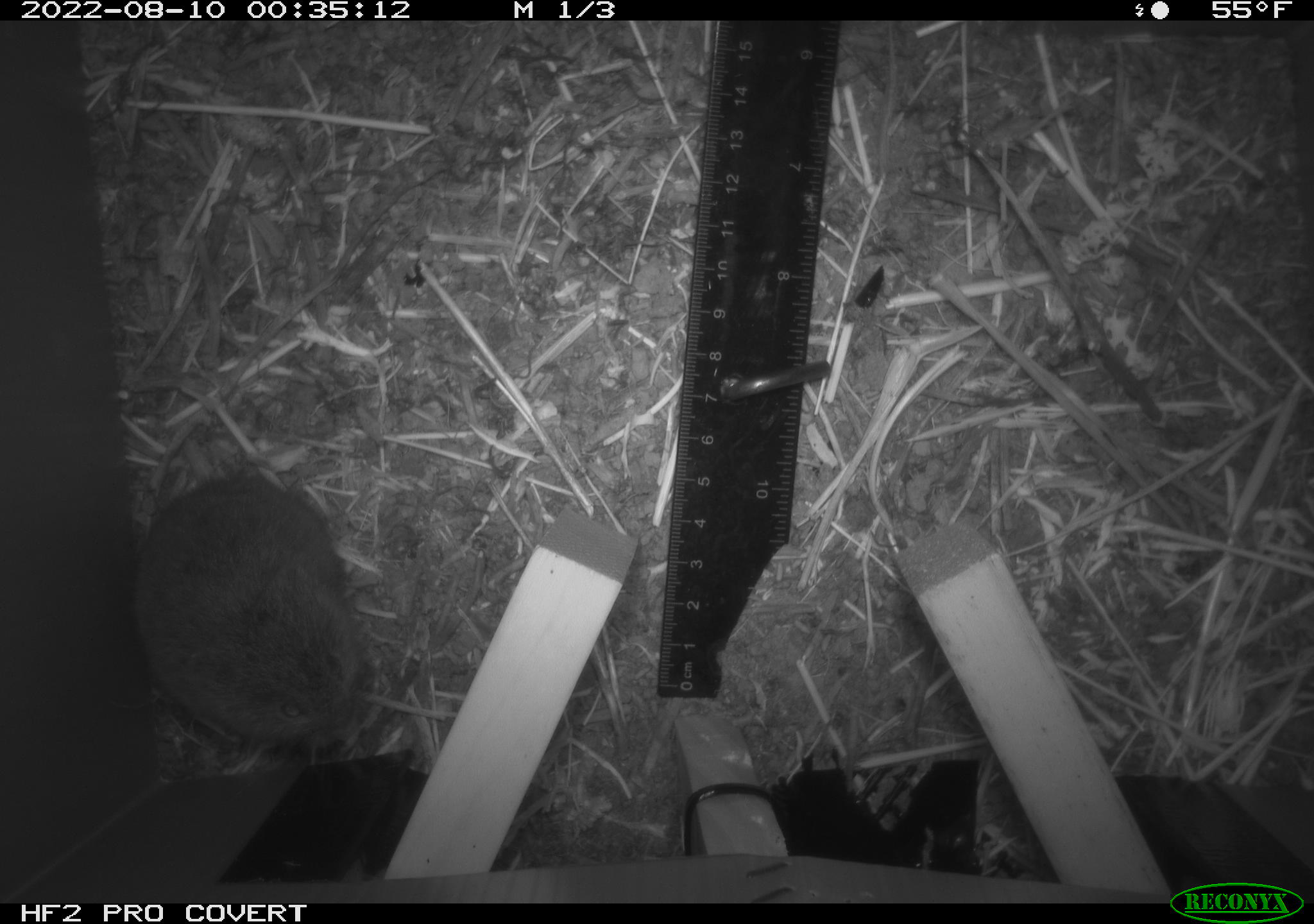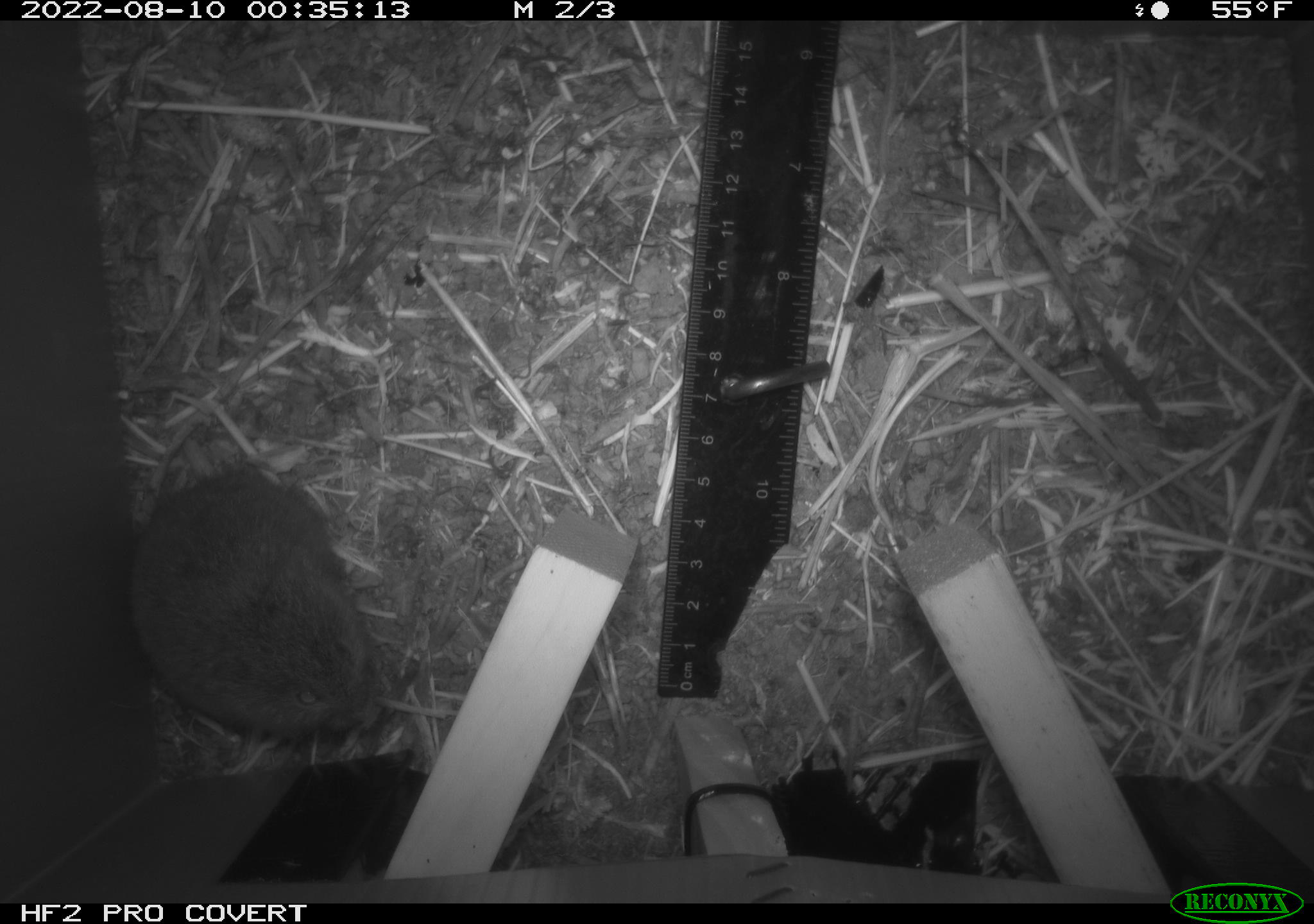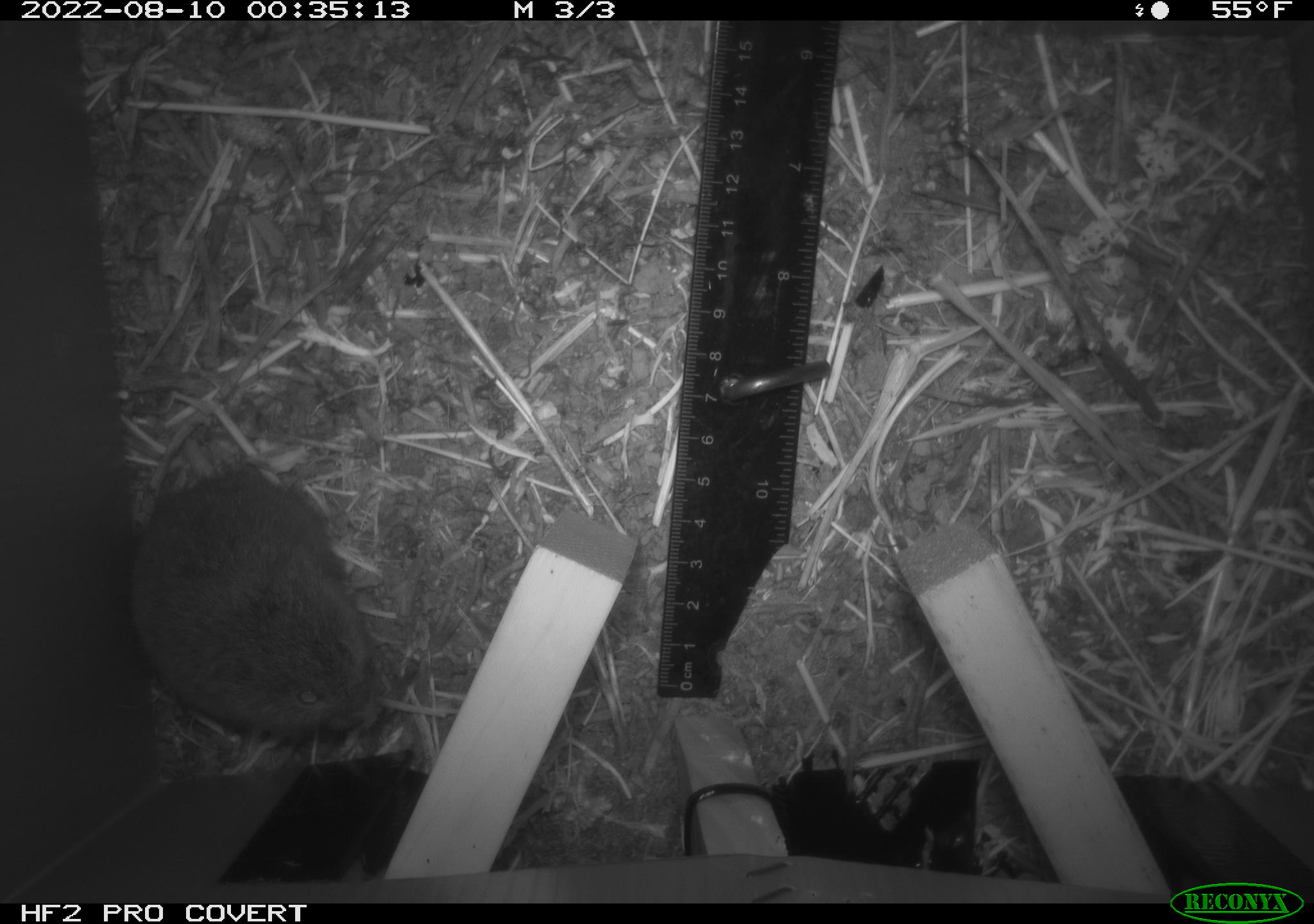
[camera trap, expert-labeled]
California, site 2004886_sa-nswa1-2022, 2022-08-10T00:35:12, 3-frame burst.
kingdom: Animalia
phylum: Chordata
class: Mammalia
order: Rodentia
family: Cricetidae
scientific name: Cricetidae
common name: hamsters, voles, lemmings, and allies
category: cricetidae family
Cricetidae family (hamsters, voles, lemmings, and allies) (Cricetidae).